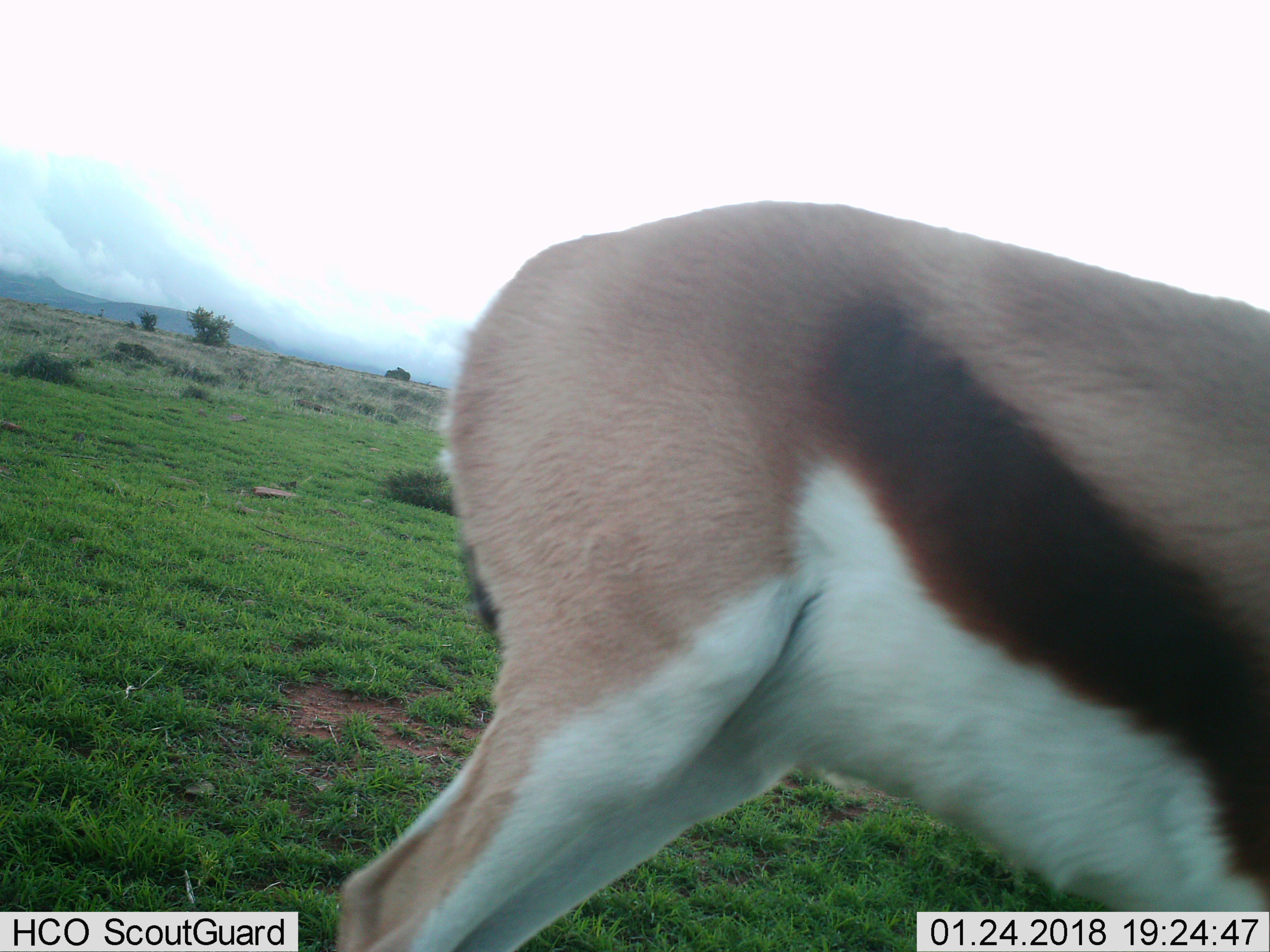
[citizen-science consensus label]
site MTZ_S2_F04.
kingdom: Animalia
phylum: Chordata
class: Mammalia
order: Artiodactyla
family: Bovidae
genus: Antidorcas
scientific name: Antidorcas marsupialis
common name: springbok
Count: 1.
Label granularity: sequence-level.